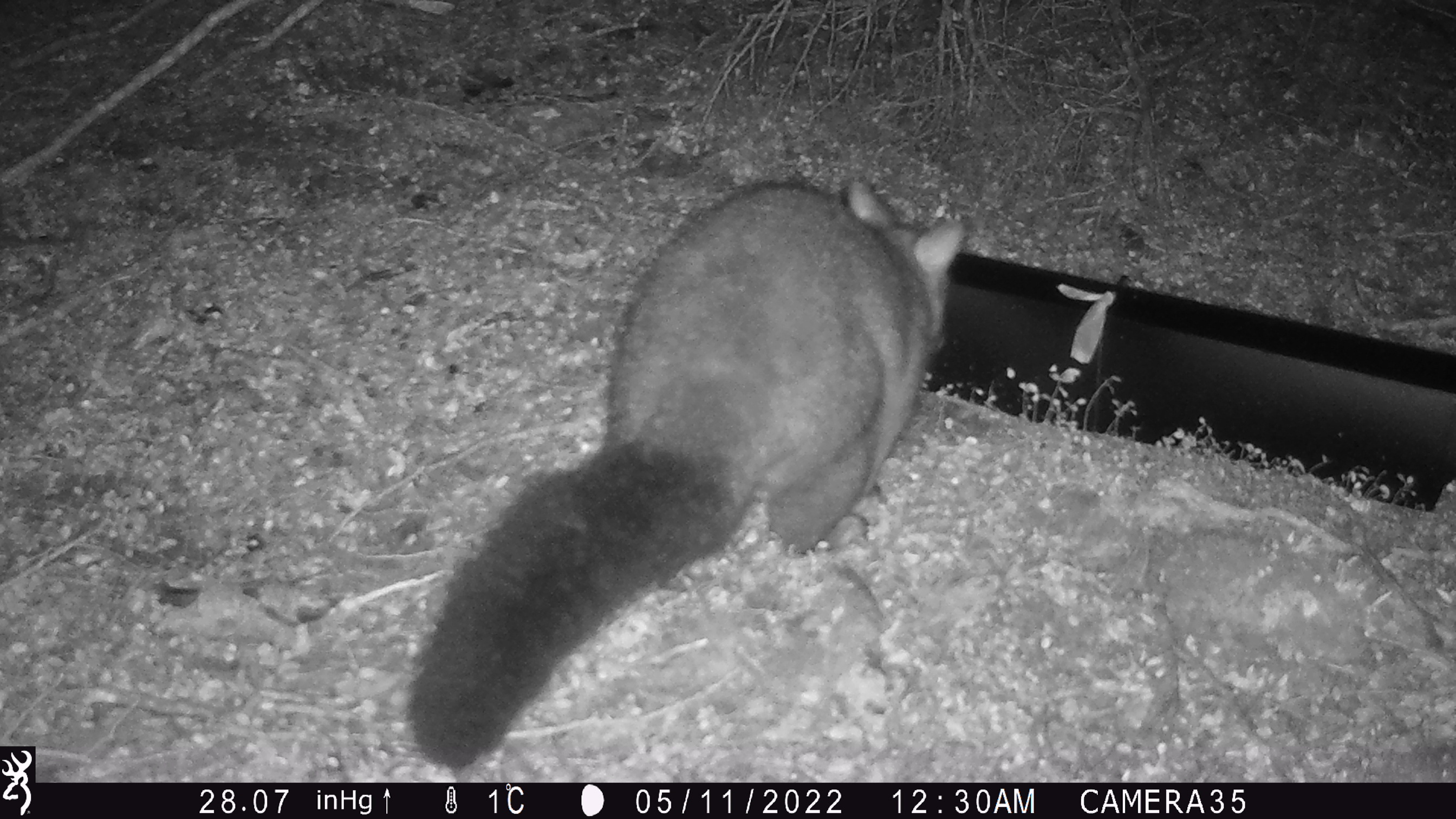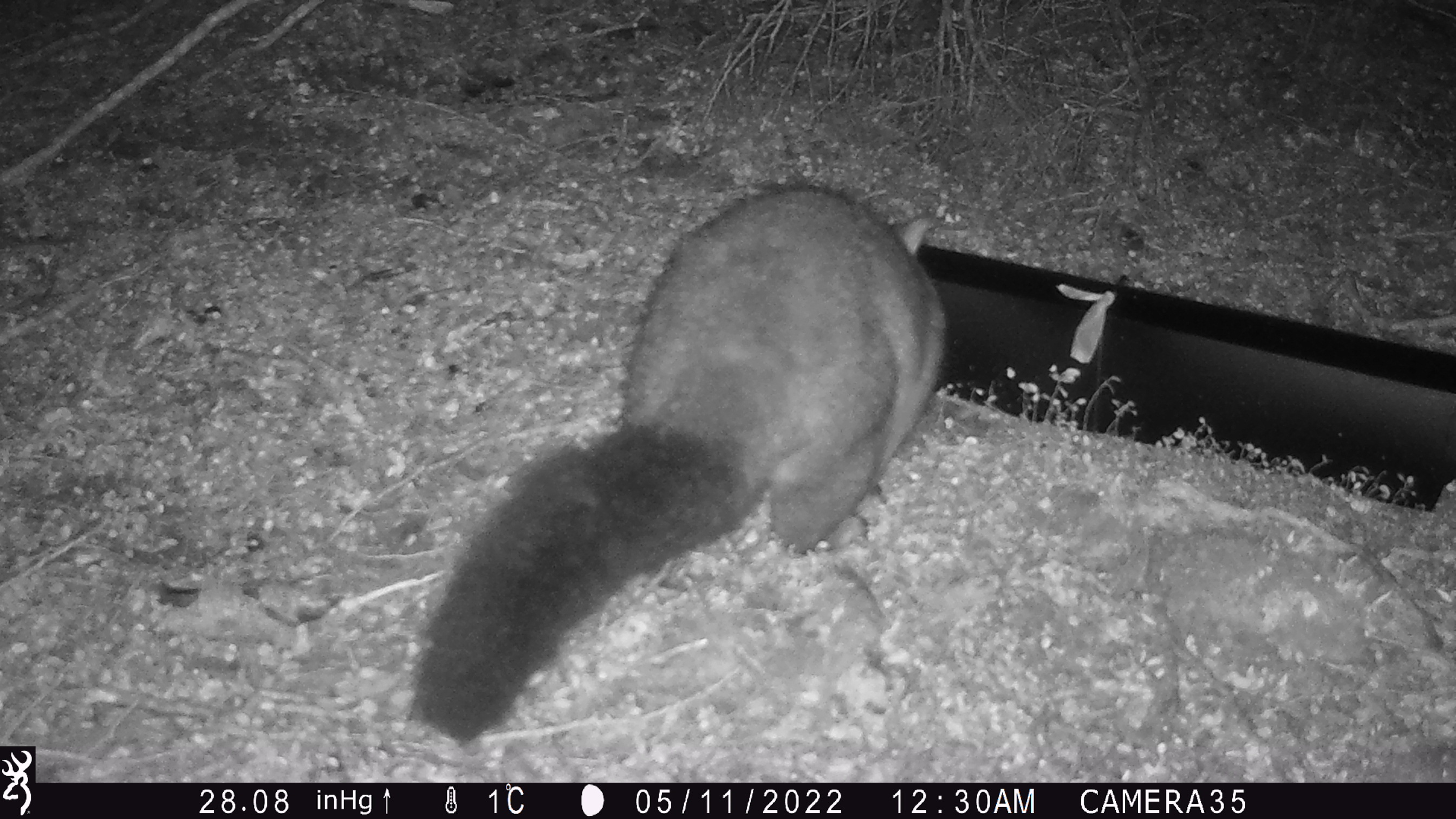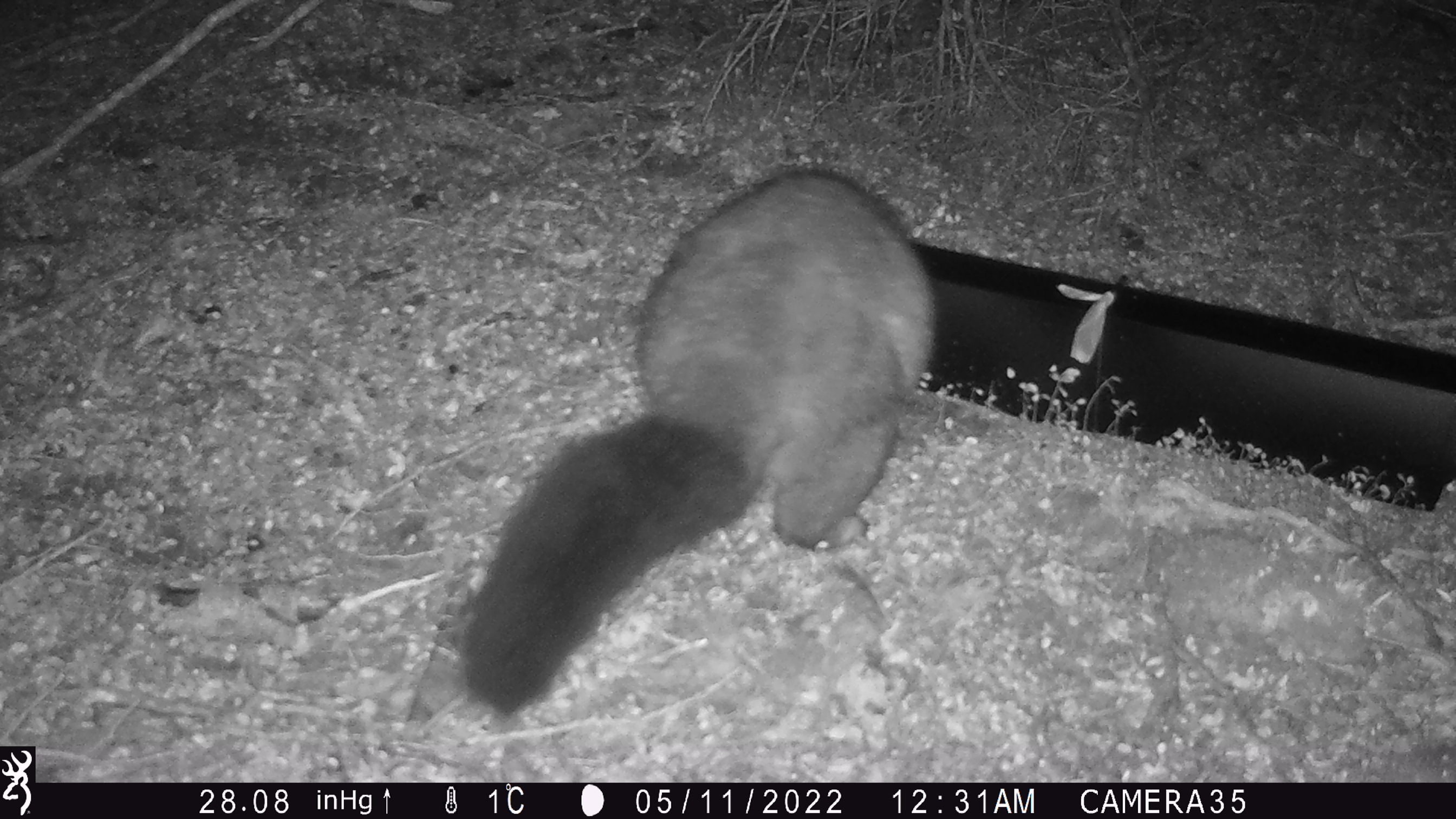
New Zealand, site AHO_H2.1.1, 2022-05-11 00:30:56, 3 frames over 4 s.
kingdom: Animalia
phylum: Chordata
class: Mammalia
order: Diprotodontia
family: Phalangeridae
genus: Trichosurus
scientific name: Trichosurus vulpecula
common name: common brushtail possum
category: possum